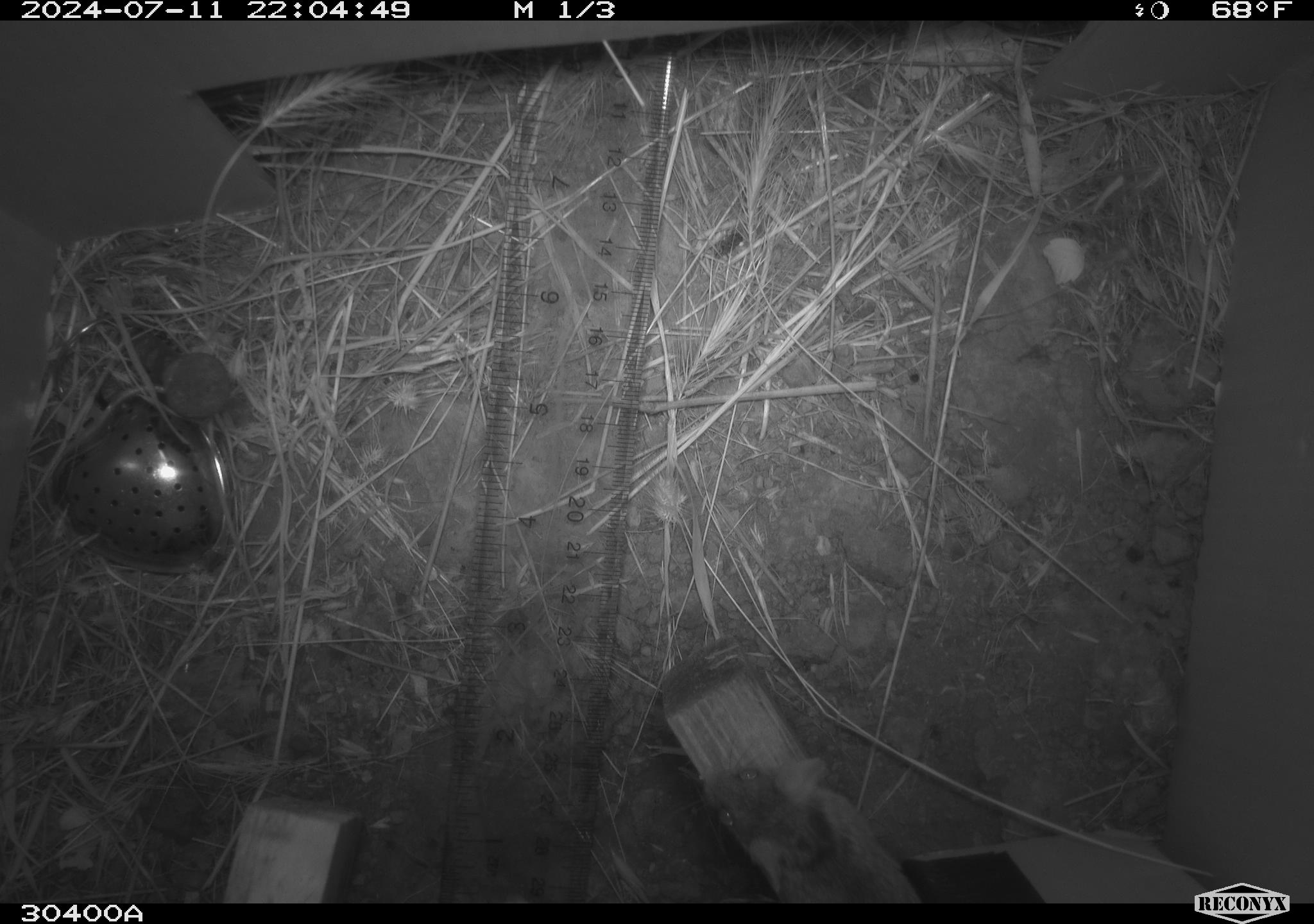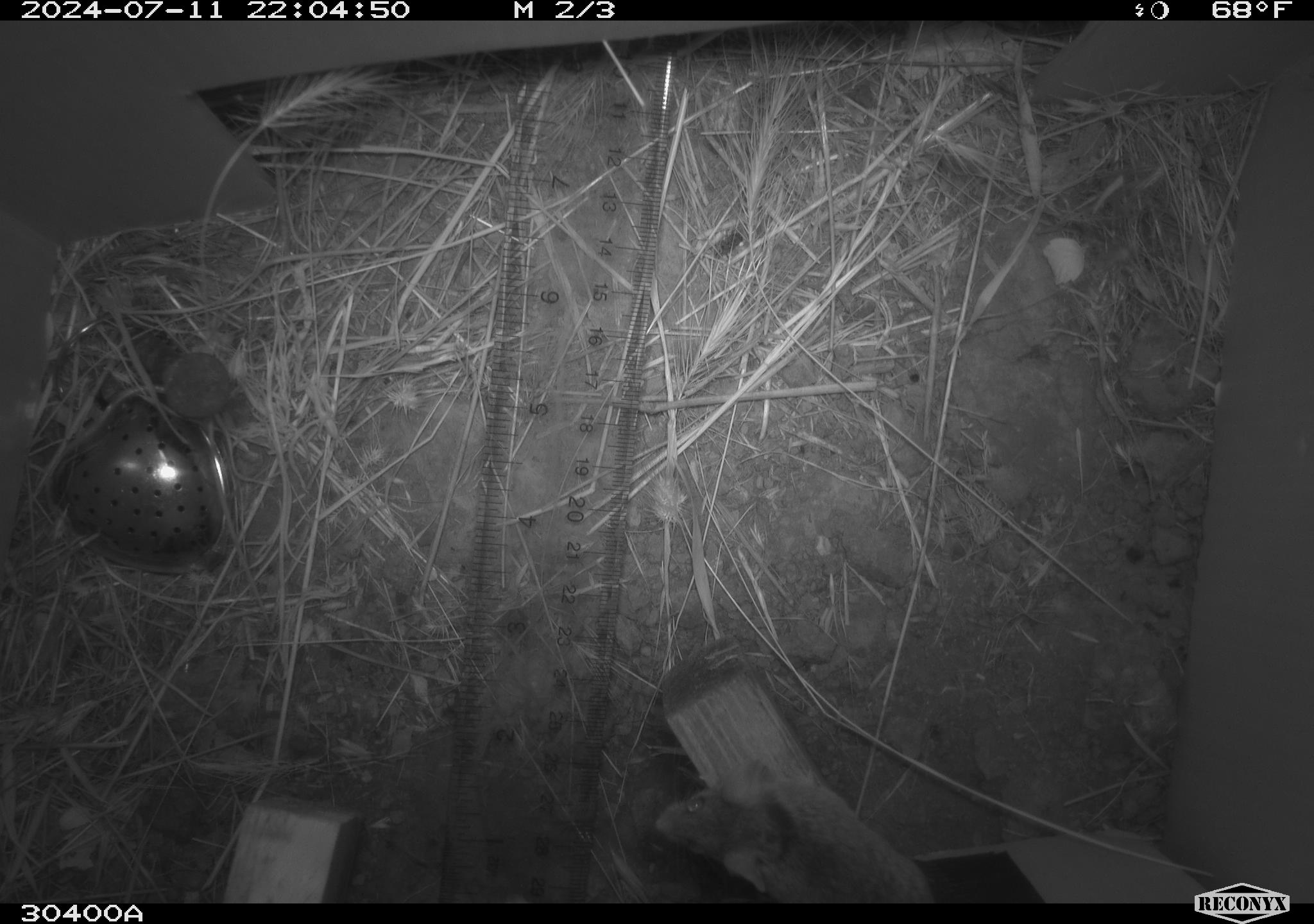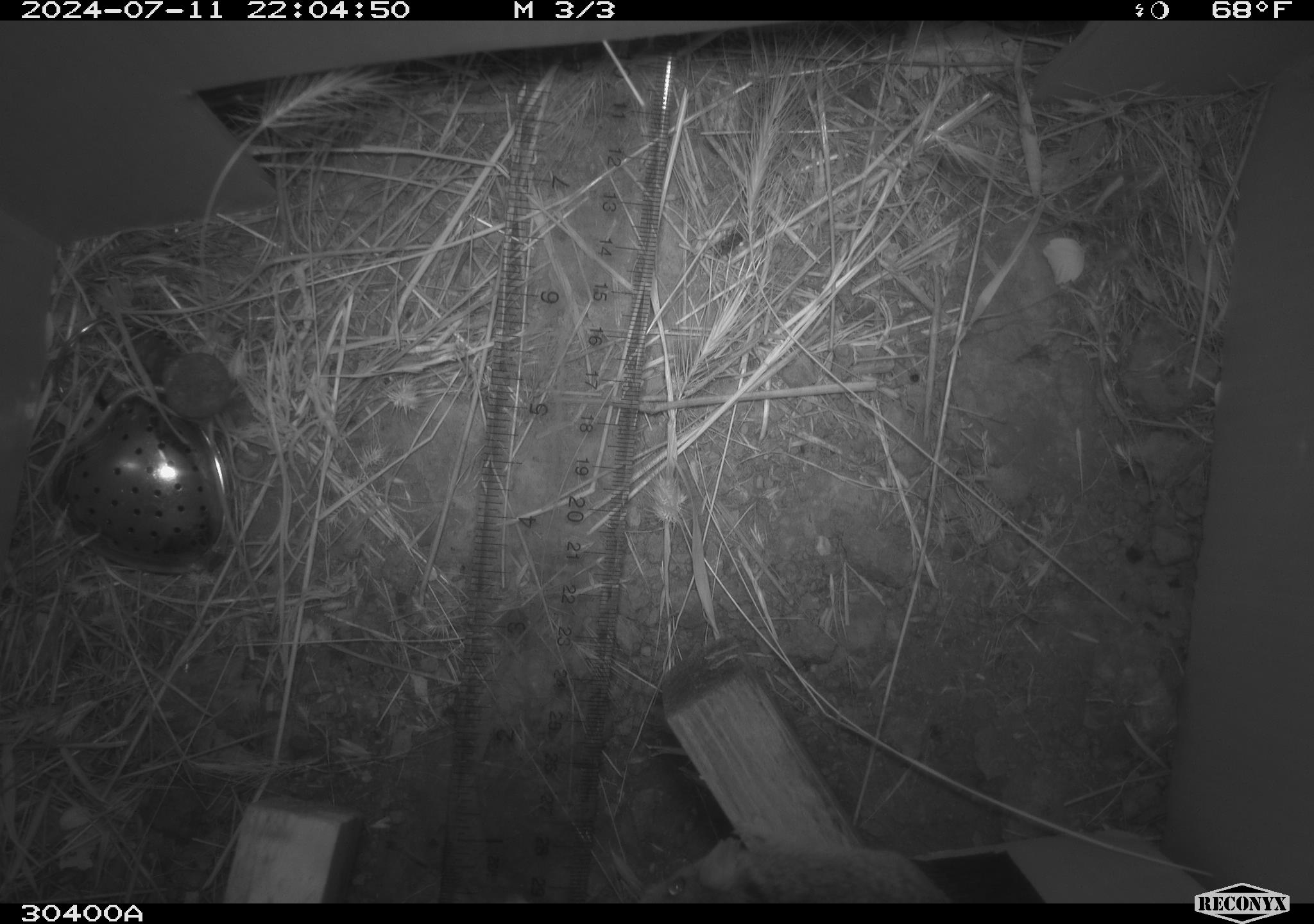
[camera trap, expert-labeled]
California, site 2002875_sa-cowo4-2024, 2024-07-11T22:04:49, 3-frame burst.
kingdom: Animalia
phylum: Chordata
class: Mammalia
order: Rodentia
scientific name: Rodentia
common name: mouse species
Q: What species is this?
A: Mouse species (Rodentia).